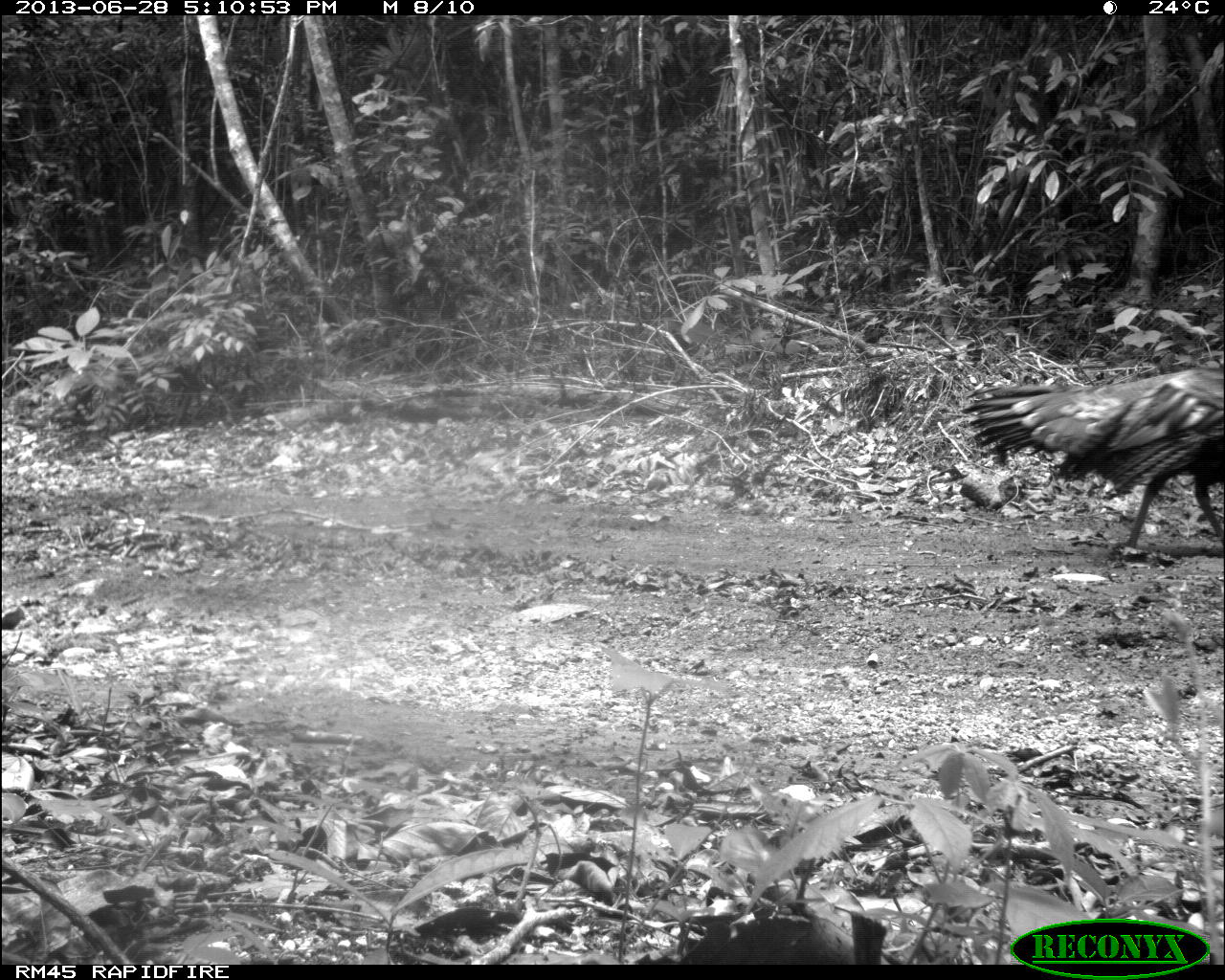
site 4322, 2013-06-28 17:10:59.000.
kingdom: Animalia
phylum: Chordata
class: Aves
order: Galliformes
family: Phasianidae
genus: Meleagris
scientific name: Meleagris ocellata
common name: ocellated turkey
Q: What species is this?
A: Meleagris ocellata (ocellated turkey).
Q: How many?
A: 2.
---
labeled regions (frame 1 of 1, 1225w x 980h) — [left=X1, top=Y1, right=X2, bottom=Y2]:
meleagris ocellata: [left=957, top=367, right=1223, bottom=558]